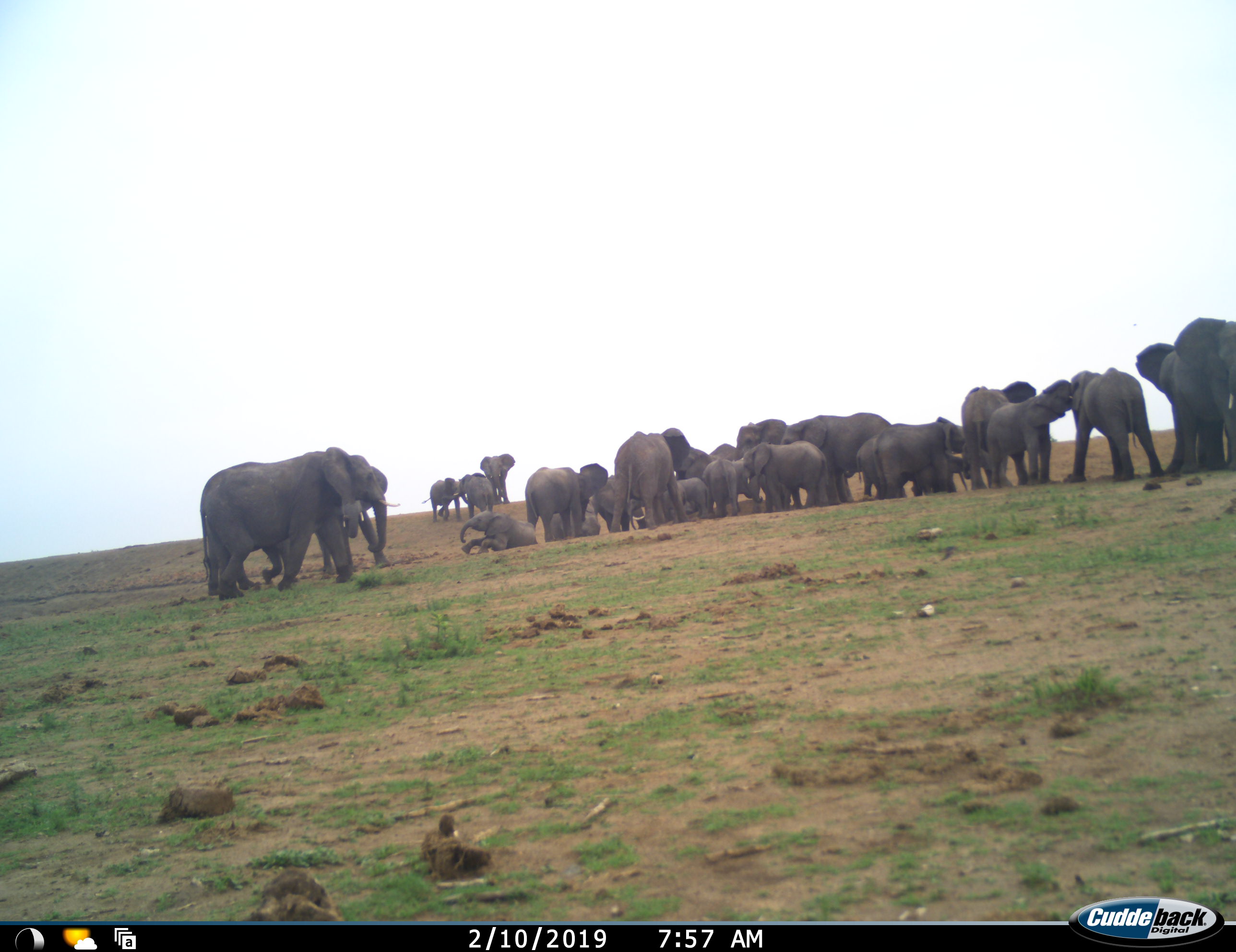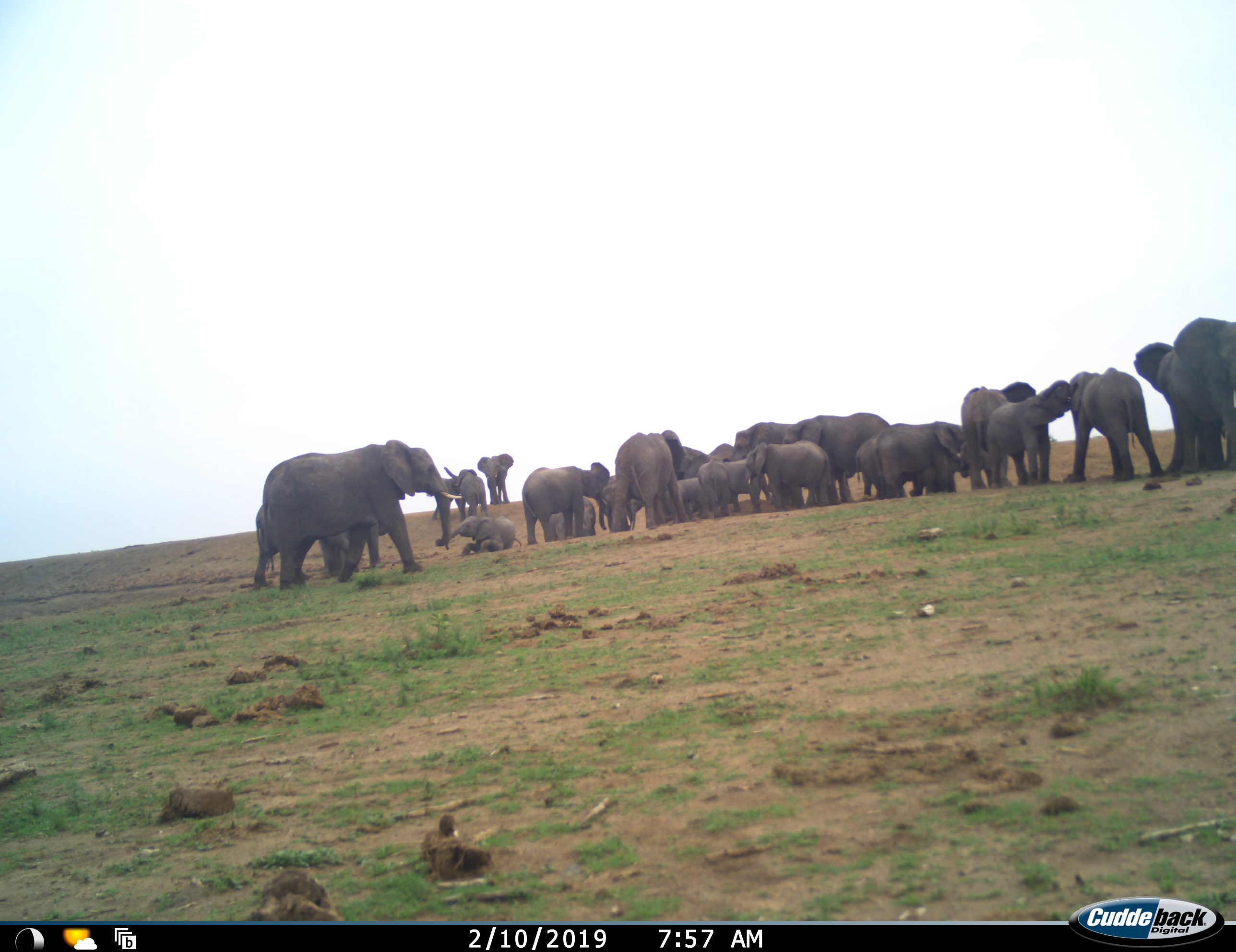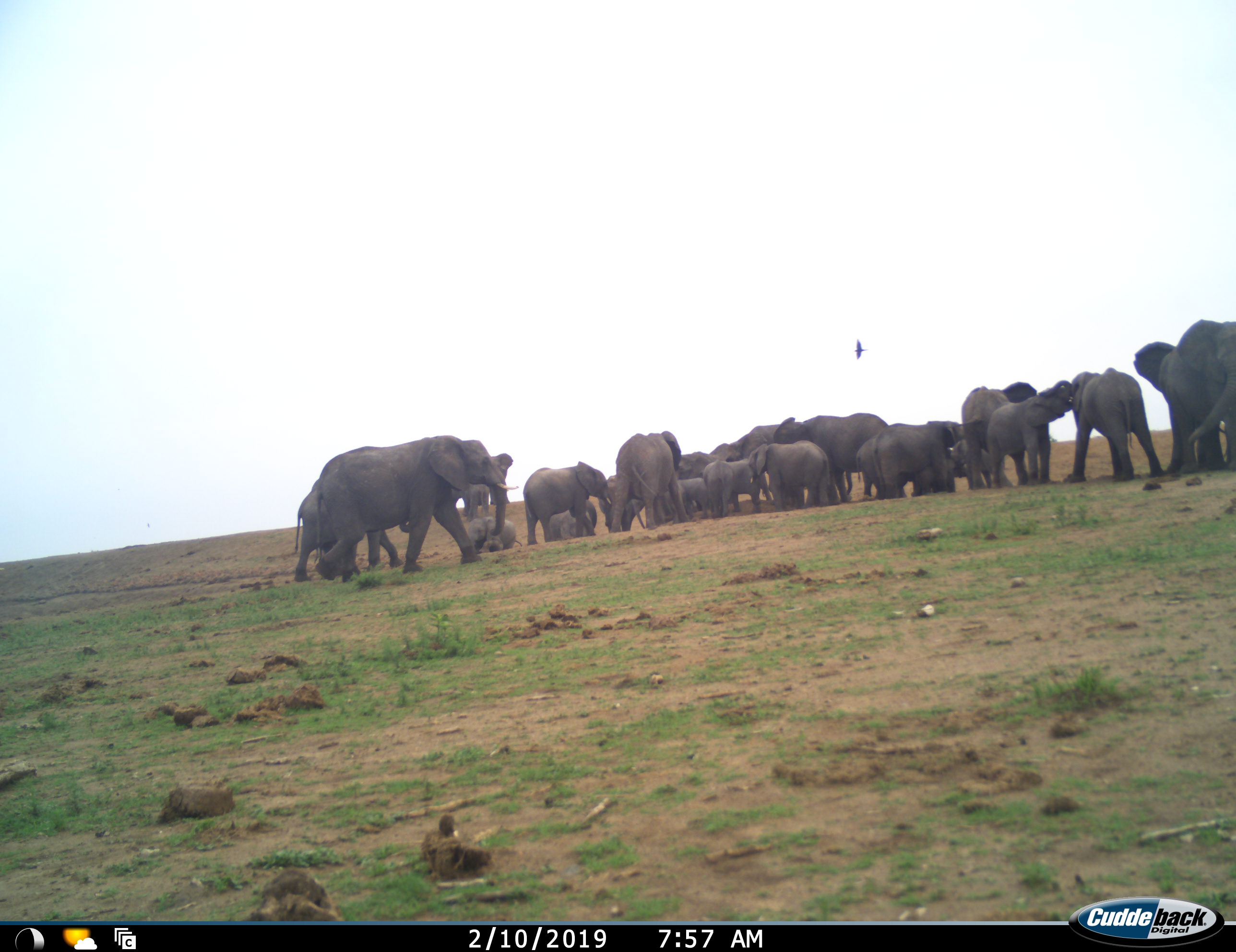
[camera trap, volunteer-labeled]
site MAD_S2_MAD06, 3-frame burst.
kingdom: Animalia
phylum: Chordata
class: Mammalia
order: Proboscidea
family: Elephantidae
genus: Loxodonta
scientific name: Loxodonta africana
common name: african bush elephant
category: elephant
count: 11-50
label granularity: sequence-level